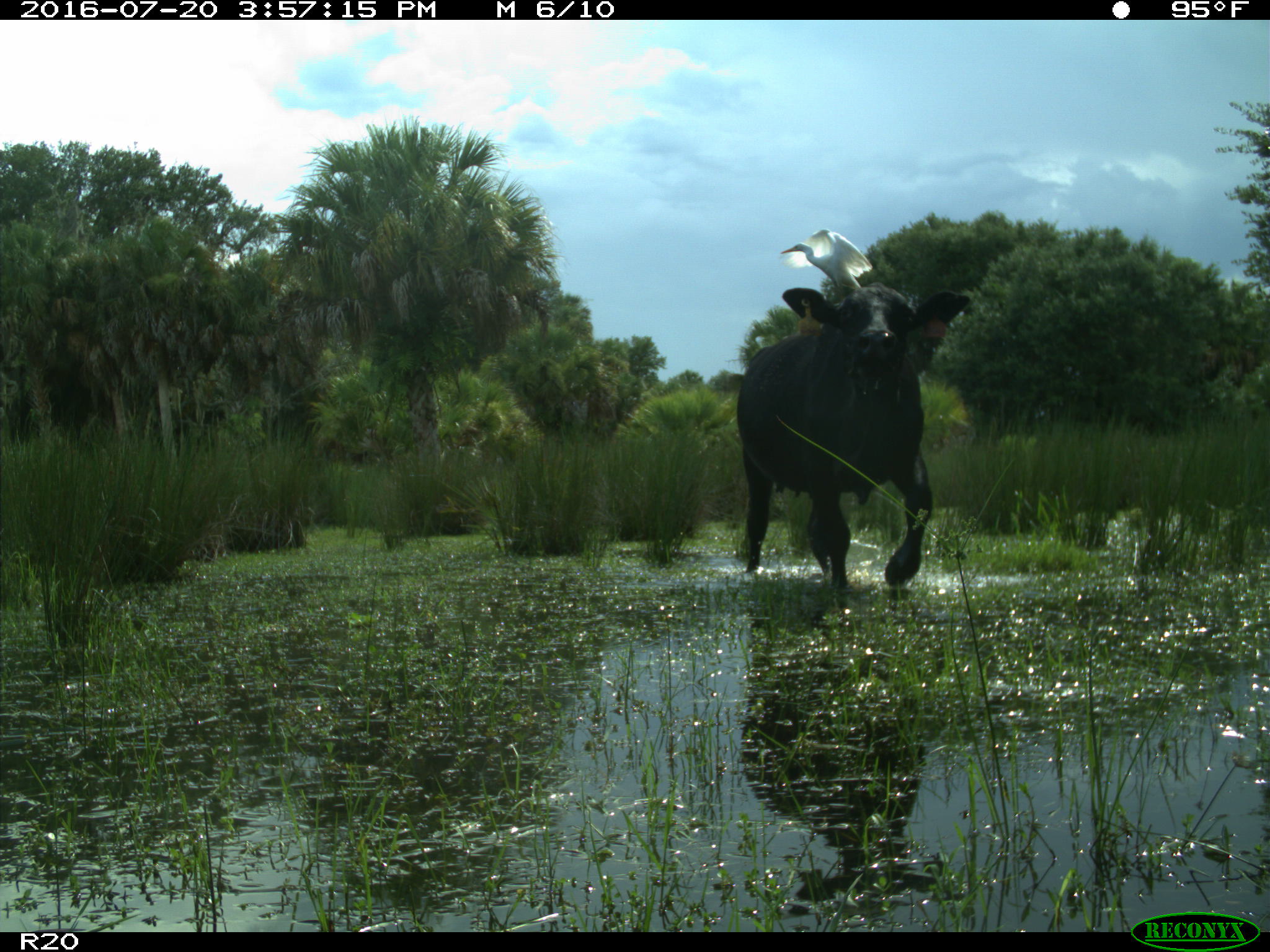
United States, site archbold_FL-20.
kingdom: Animalia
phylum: Chordata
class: Mammalia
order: Artiodactyla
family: Bovidae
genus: Bos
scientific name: Bos taurus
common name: domestic cow